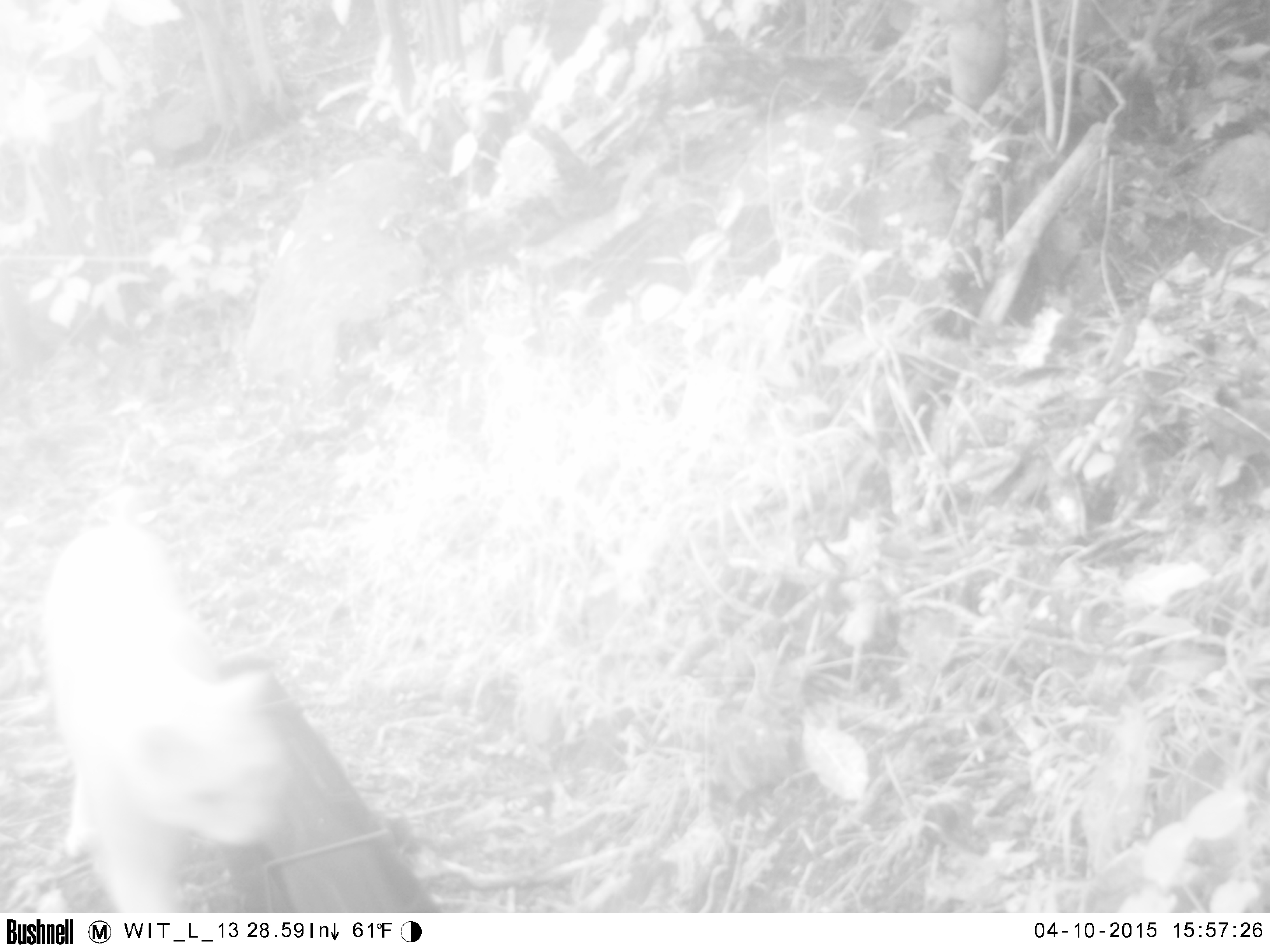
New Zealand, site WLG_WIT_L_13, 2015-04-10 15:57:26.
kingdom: Animalia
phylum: Chordata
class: Mammalia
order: Carnivora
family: Felidae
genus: Felis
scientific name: Felis catus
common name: domestic cat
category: cat